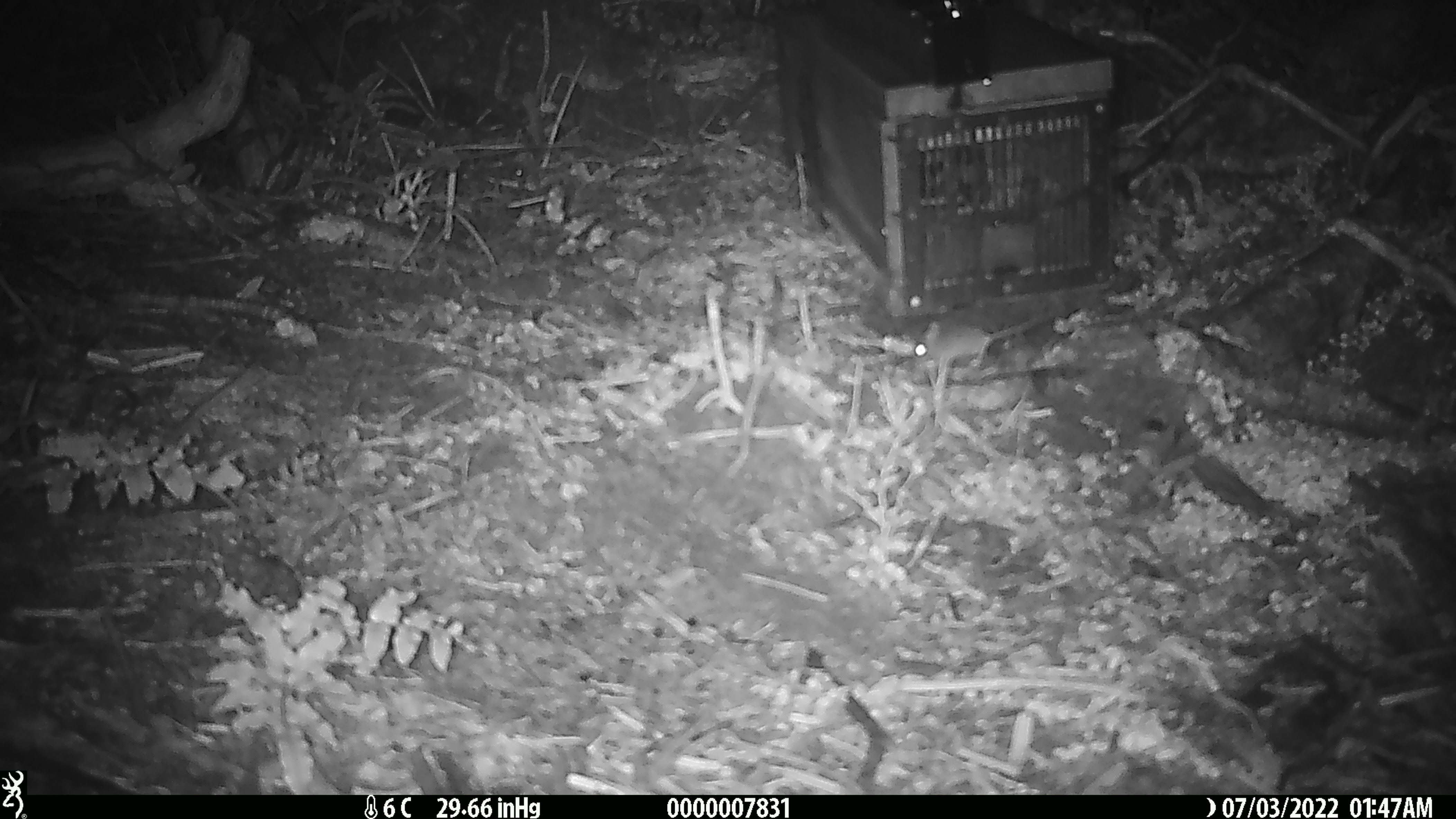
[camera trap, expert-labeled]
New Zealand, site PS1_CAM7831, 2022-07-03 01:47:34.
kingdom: Animalia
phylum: Chordata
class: Mammalia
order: Rodentia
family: Muridae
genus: Mus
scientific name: Mus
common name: mouse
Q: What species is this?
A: Mouse (Mus).